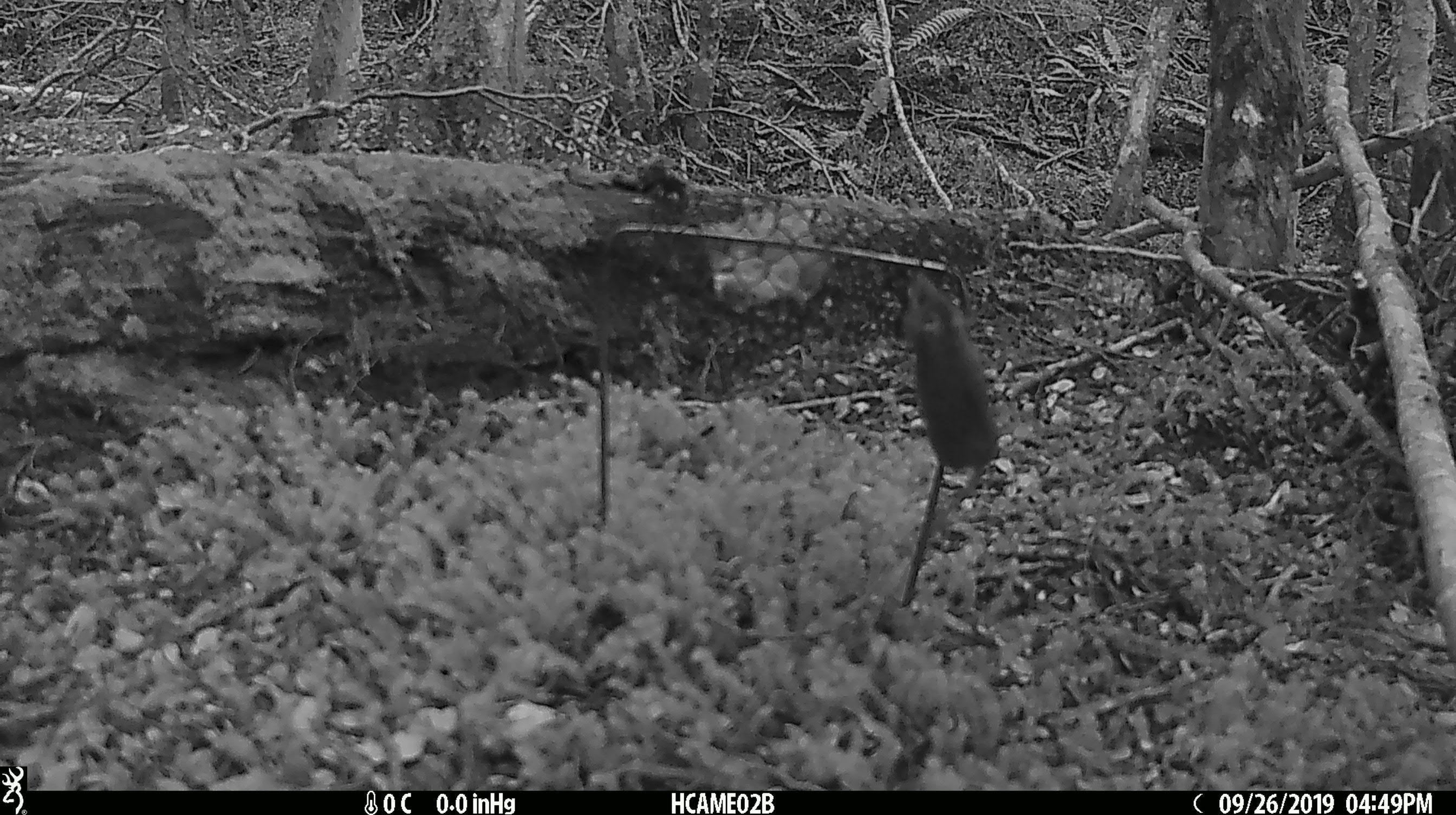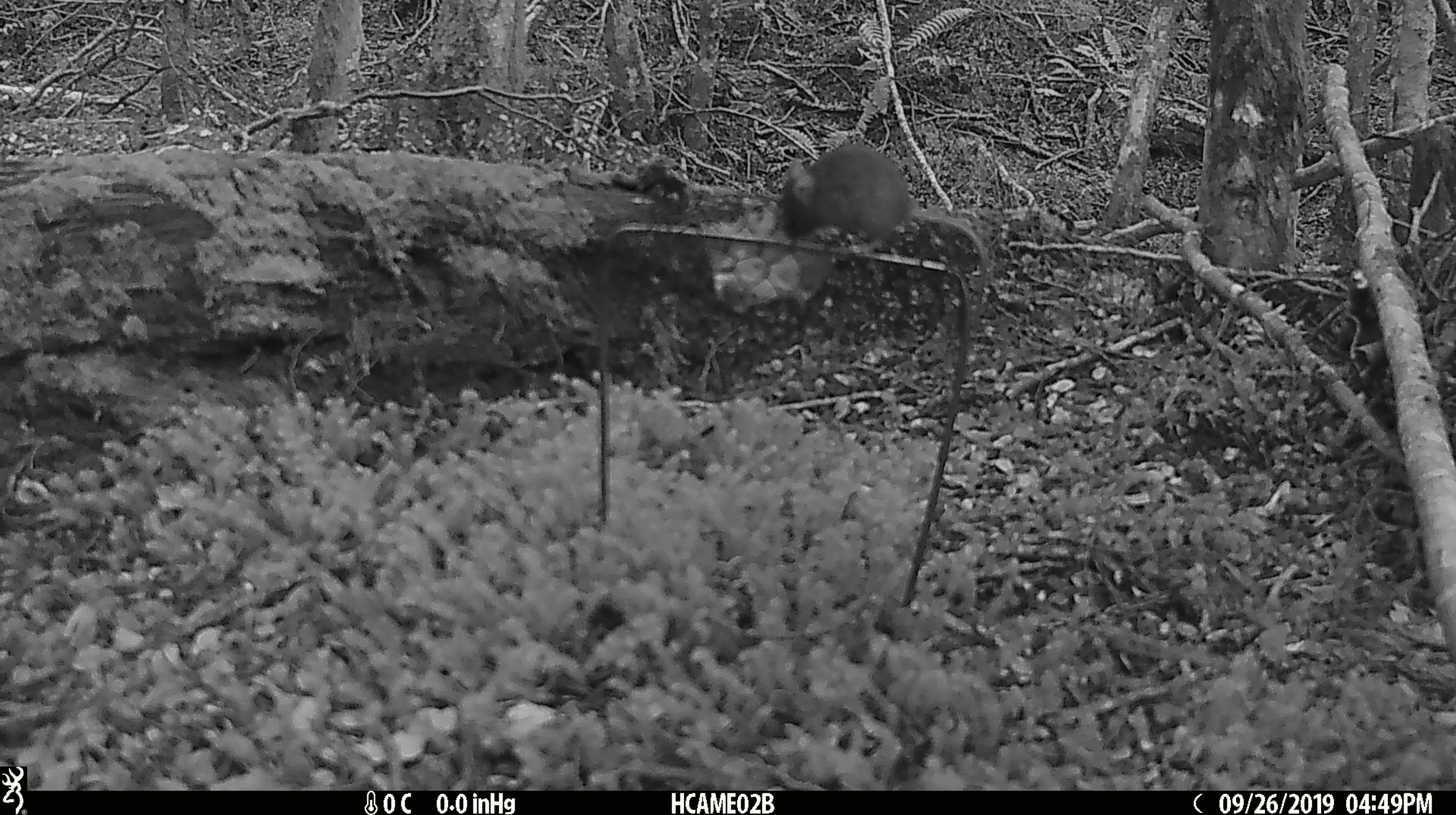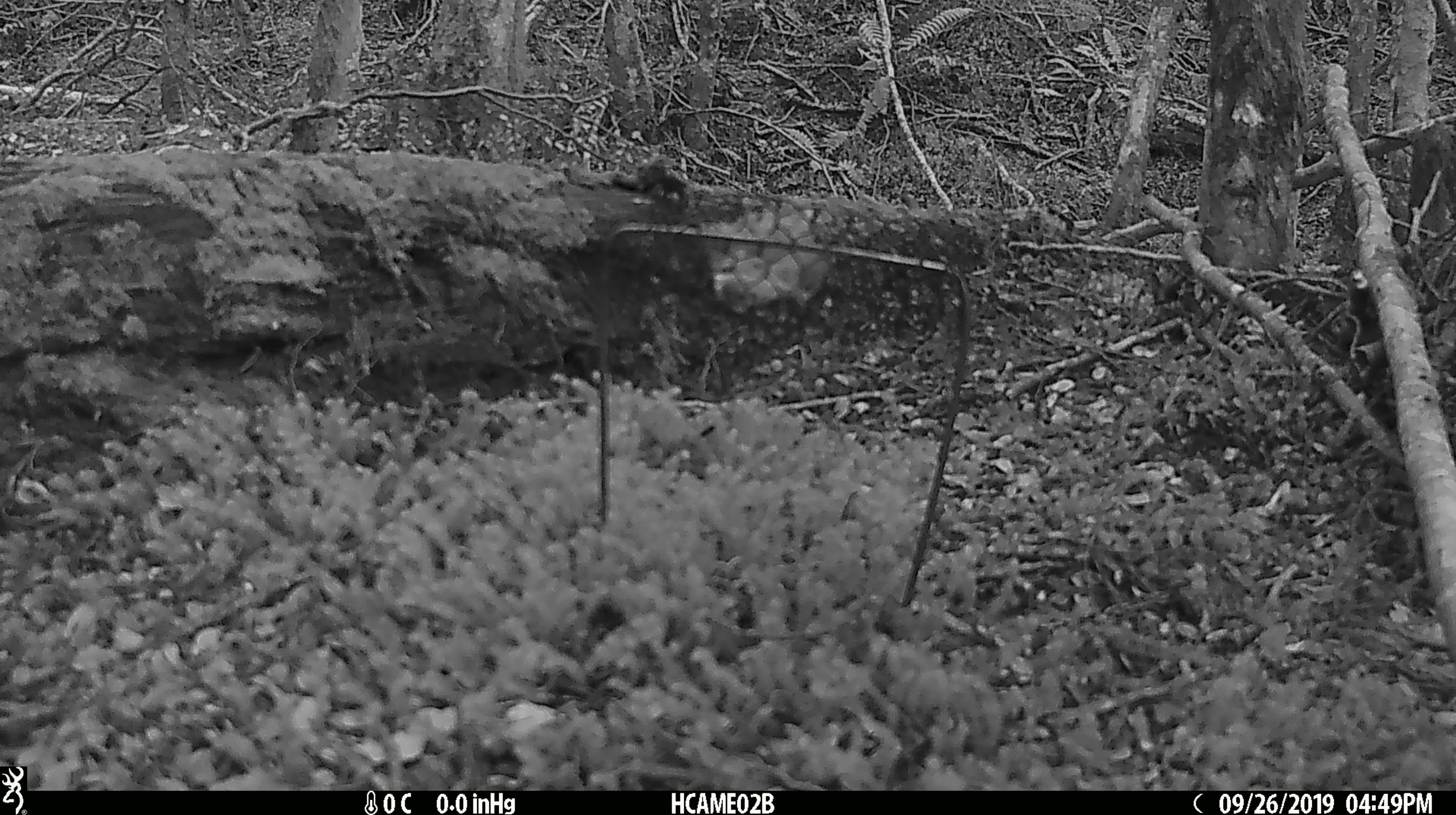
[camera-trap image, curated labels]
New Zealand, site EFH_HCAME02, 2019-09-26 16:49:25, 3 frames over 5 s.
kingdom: Animalia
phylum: Chordata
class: Mammalia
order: Rodentia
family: Muridae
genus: Mus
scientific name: Mus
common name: mouse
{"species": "mouse (Mus)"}